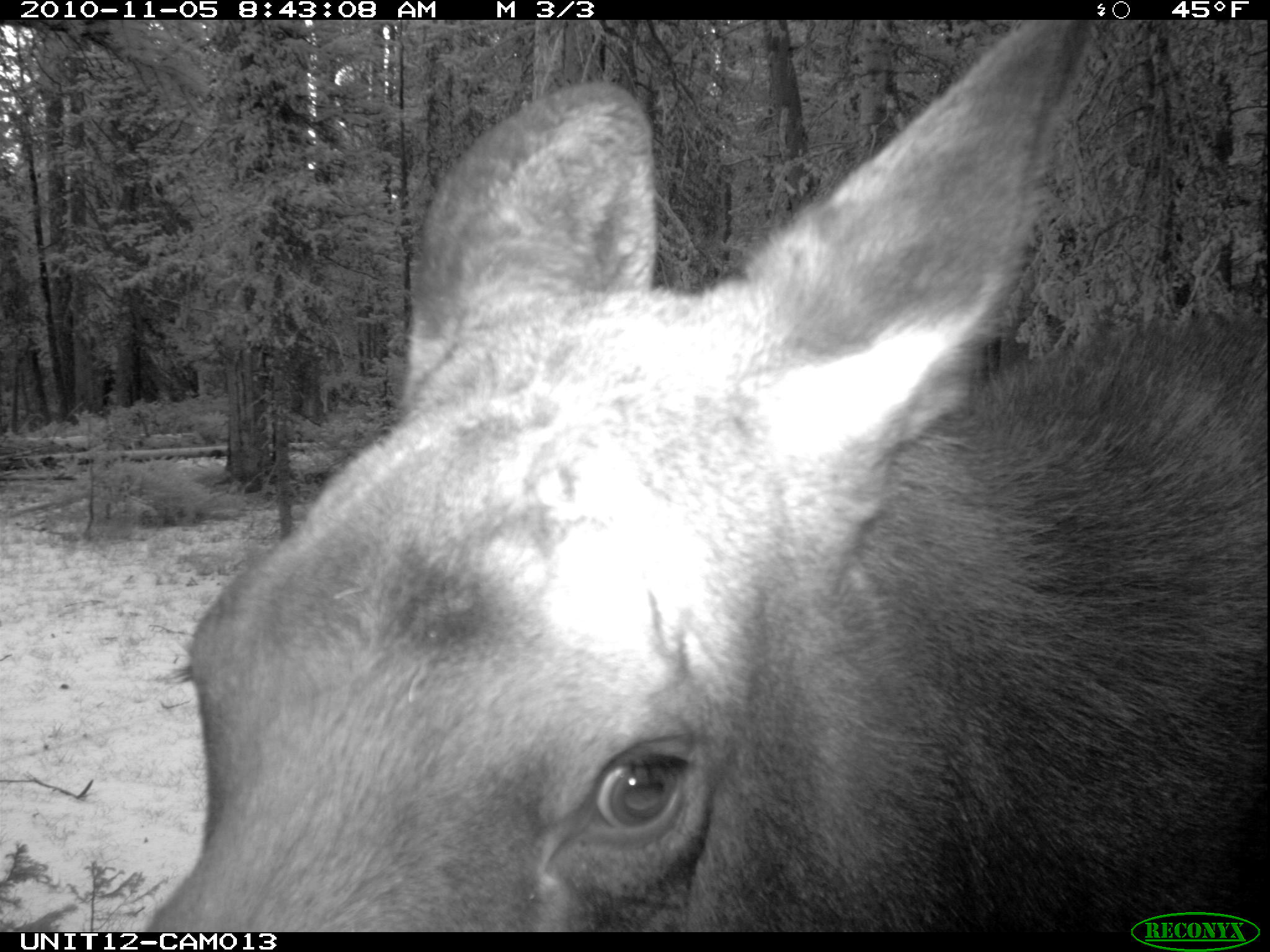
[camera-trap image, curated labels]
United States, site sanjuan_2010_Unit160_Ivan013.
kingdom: Animalia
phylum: Chordata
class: Mammalia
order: Artiodactyla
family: Cervidae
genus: Alces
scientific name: Alces alces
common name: moose